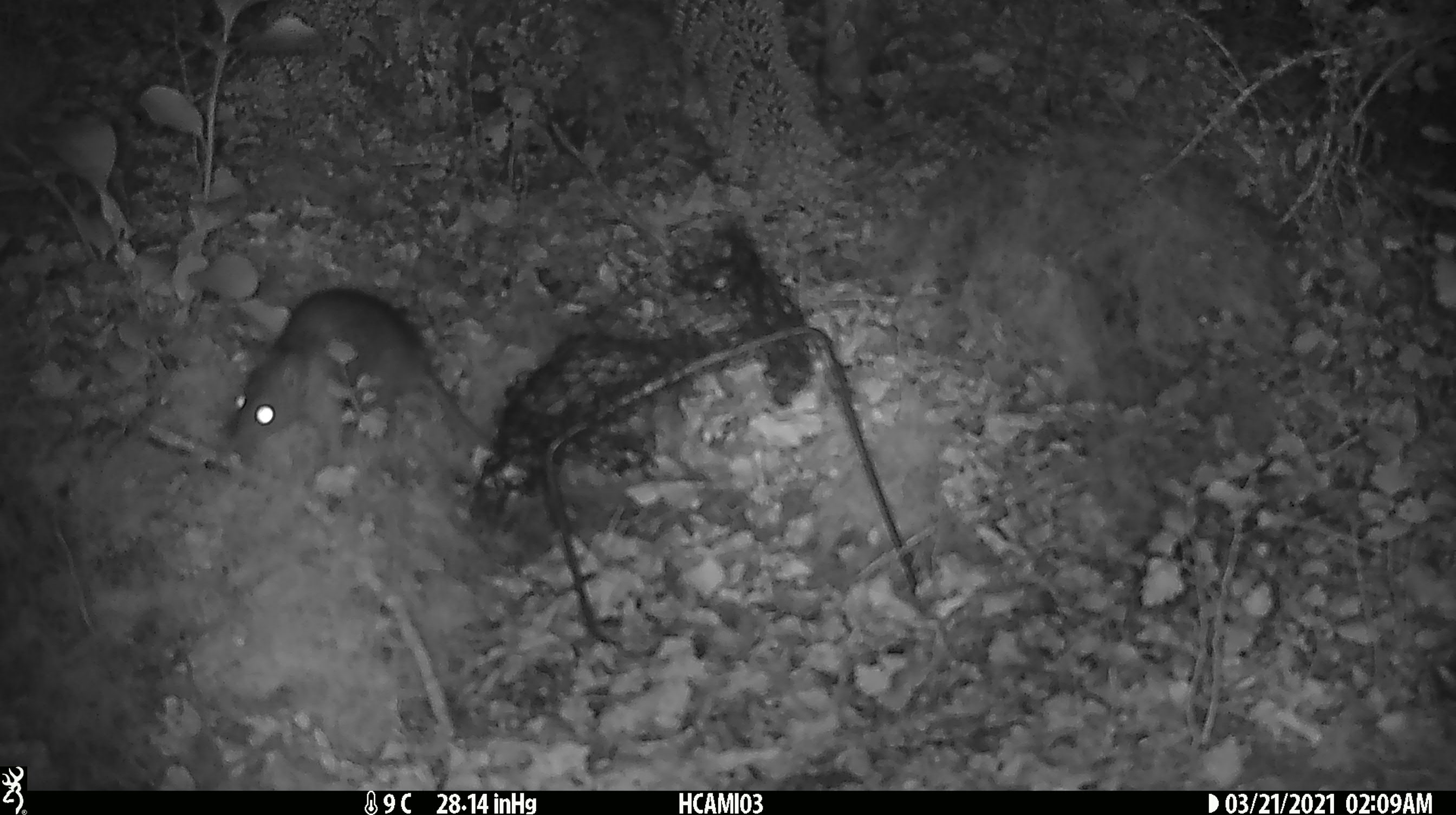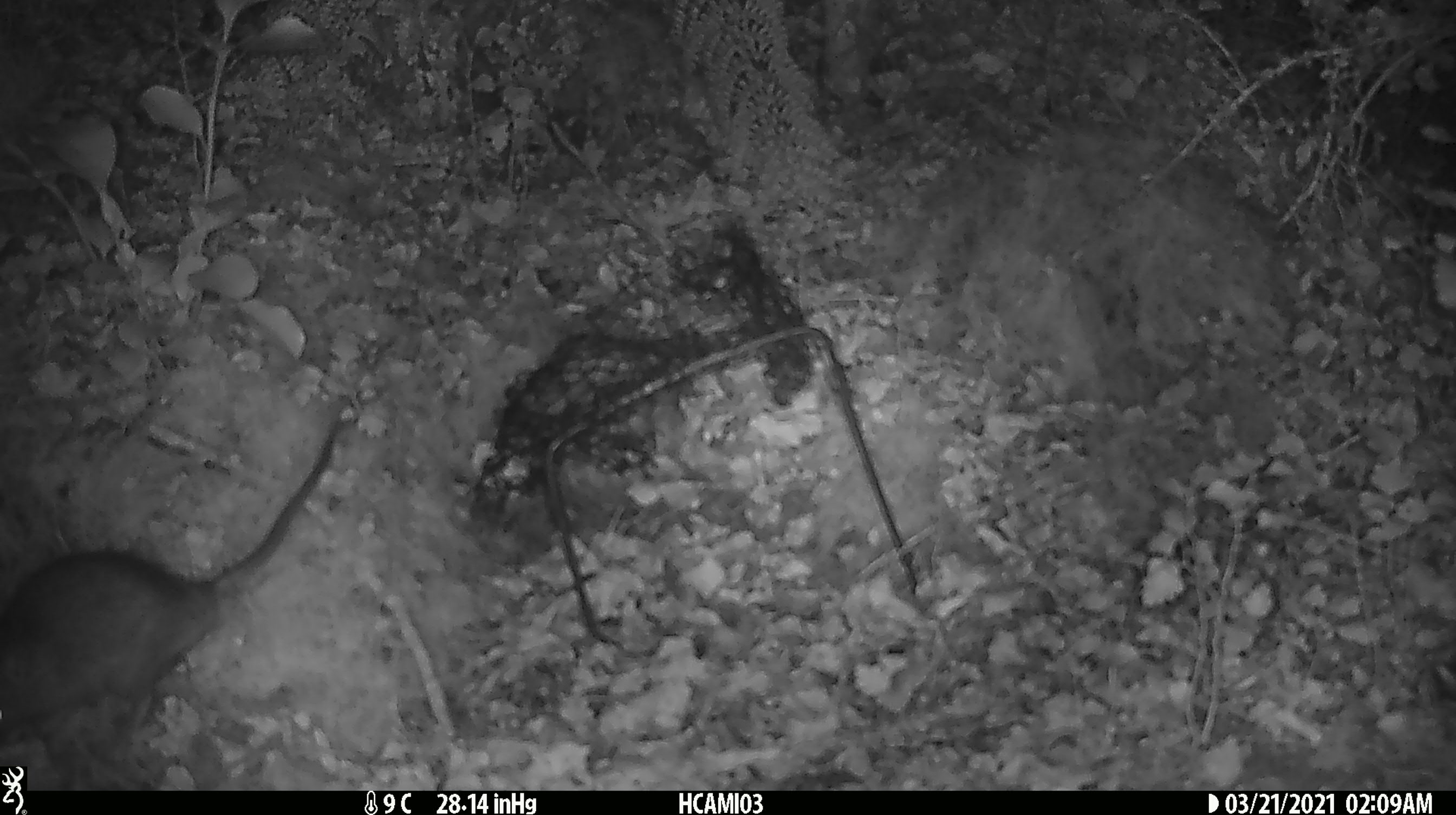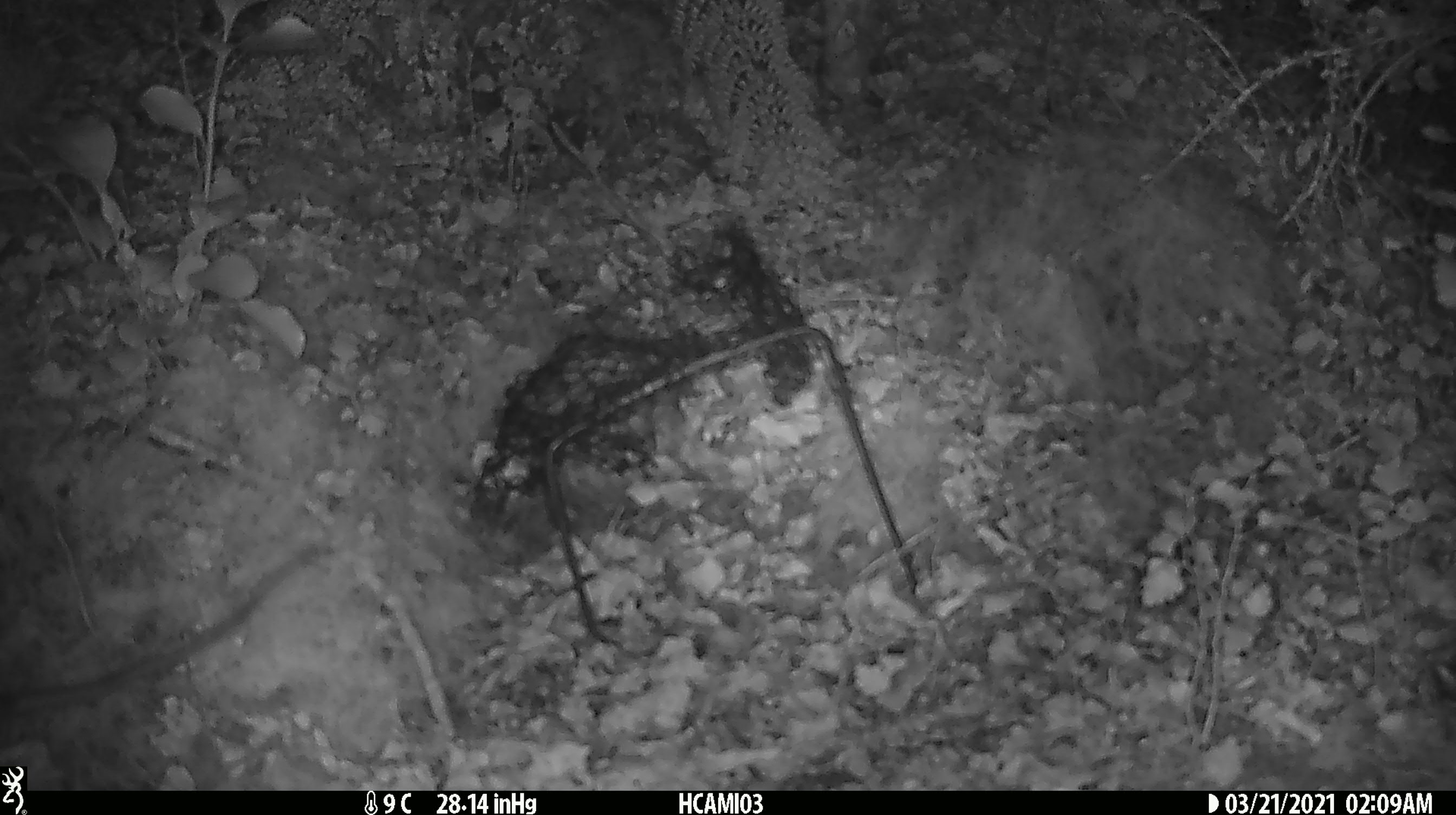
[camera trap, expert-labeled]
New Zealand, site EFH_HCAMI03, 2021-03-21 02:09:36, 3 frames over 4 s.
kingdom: Animalia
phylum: Chordata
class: Mammalia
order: Rodentia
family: Muridae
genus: Rattus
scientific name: Rattus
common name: rat